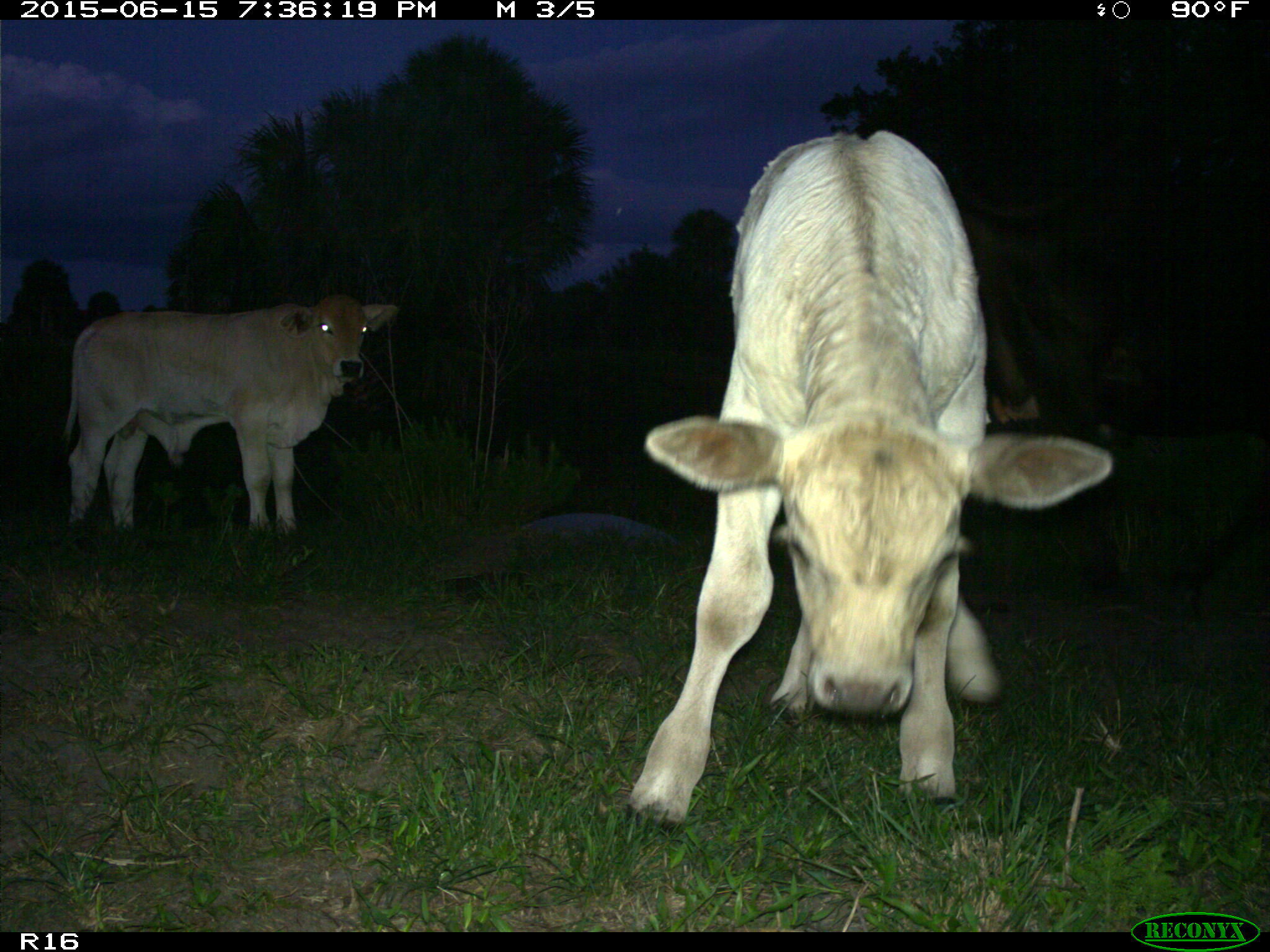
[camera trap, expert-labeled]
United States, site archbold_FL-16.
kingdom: Animalia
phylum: Chordata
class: Mammalia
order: Artiodactyla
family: Bovidae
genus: Bos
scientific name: Bos taurus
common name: domestic cow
Bos taurus (domestic cow).